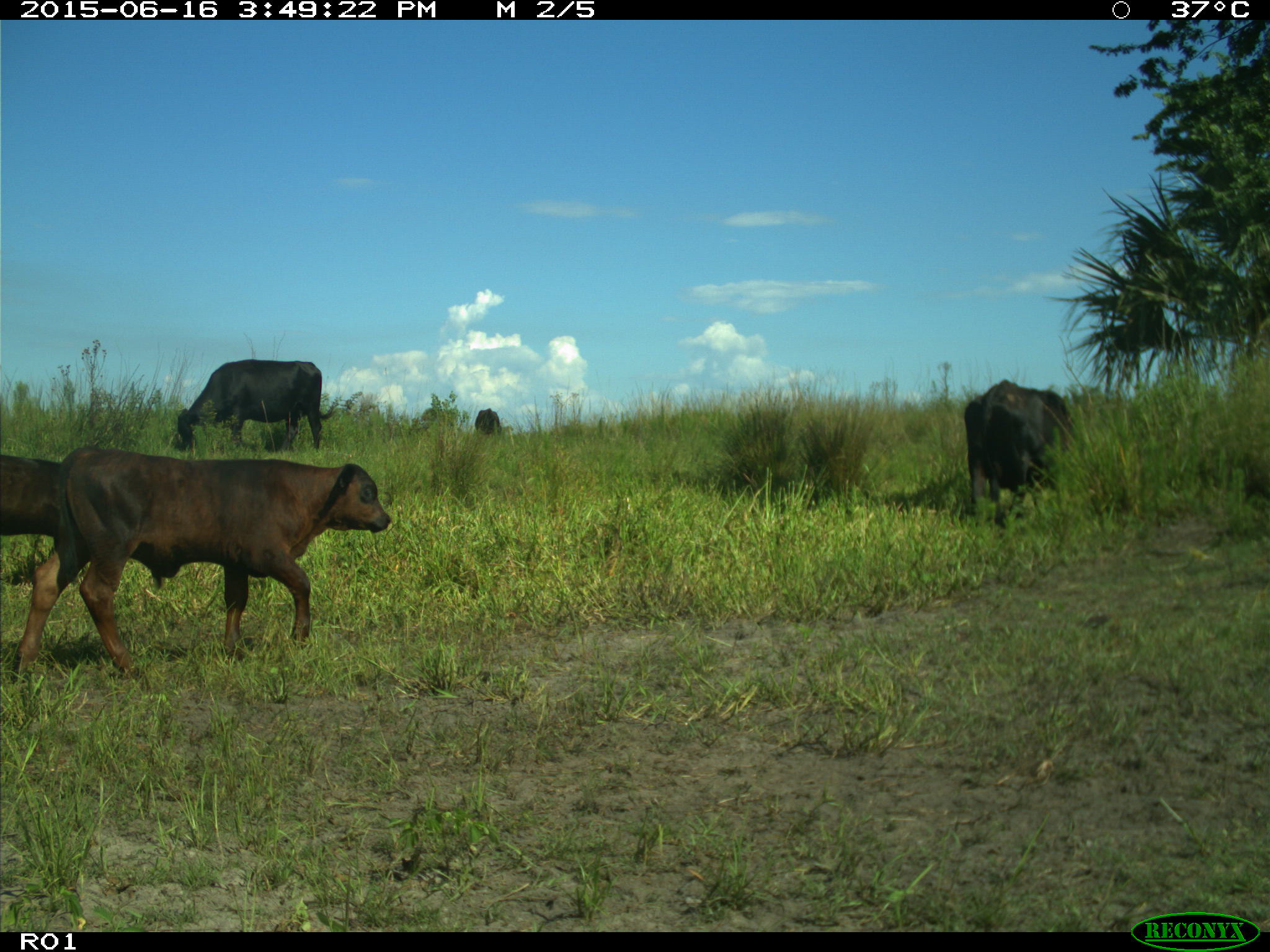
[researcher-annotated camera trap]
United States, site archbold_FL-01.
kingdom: Animalia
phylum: Chordata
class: Mammalia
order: Artiodactyla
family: Bovidae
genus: Bos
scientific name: Bos taurus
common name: domestic cow